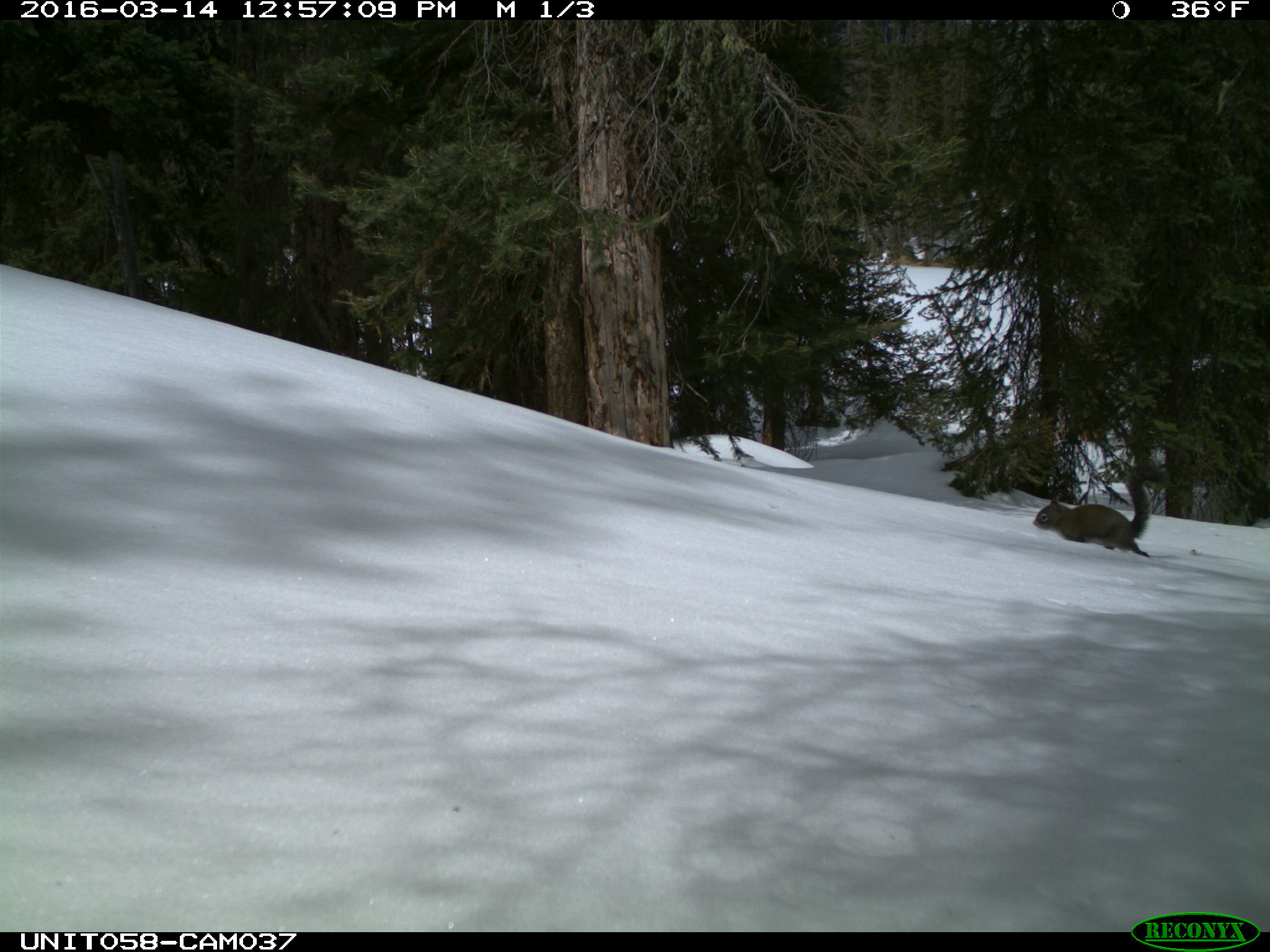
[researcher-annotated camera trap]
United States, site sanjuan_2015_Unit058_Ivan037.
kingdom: Animalia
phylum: Chordata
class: Mammalia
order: Rodentia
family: Sciuridae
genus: Tamiasciurus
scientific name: Tamiasciurus hudsonicus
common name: american red squirrel